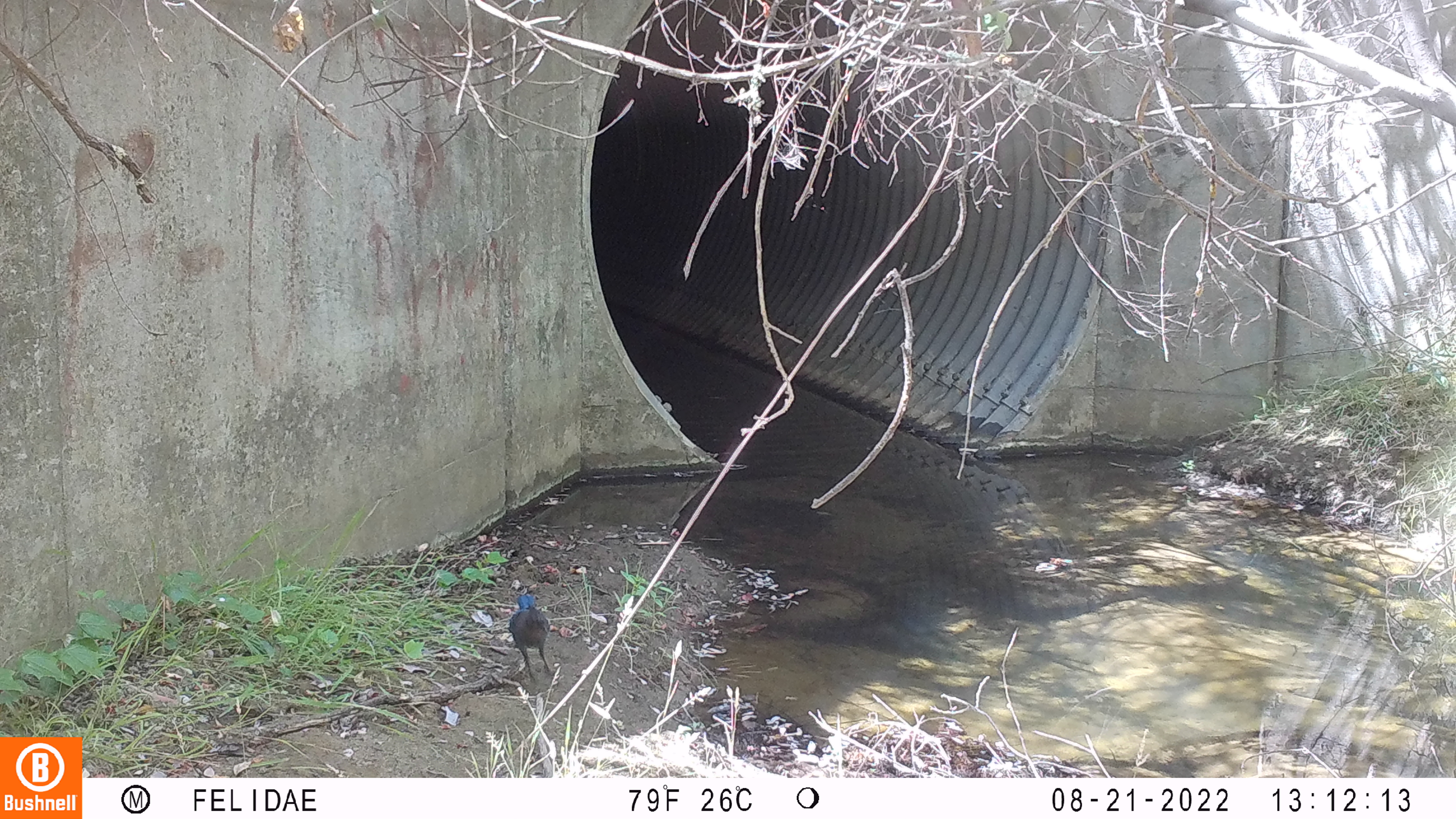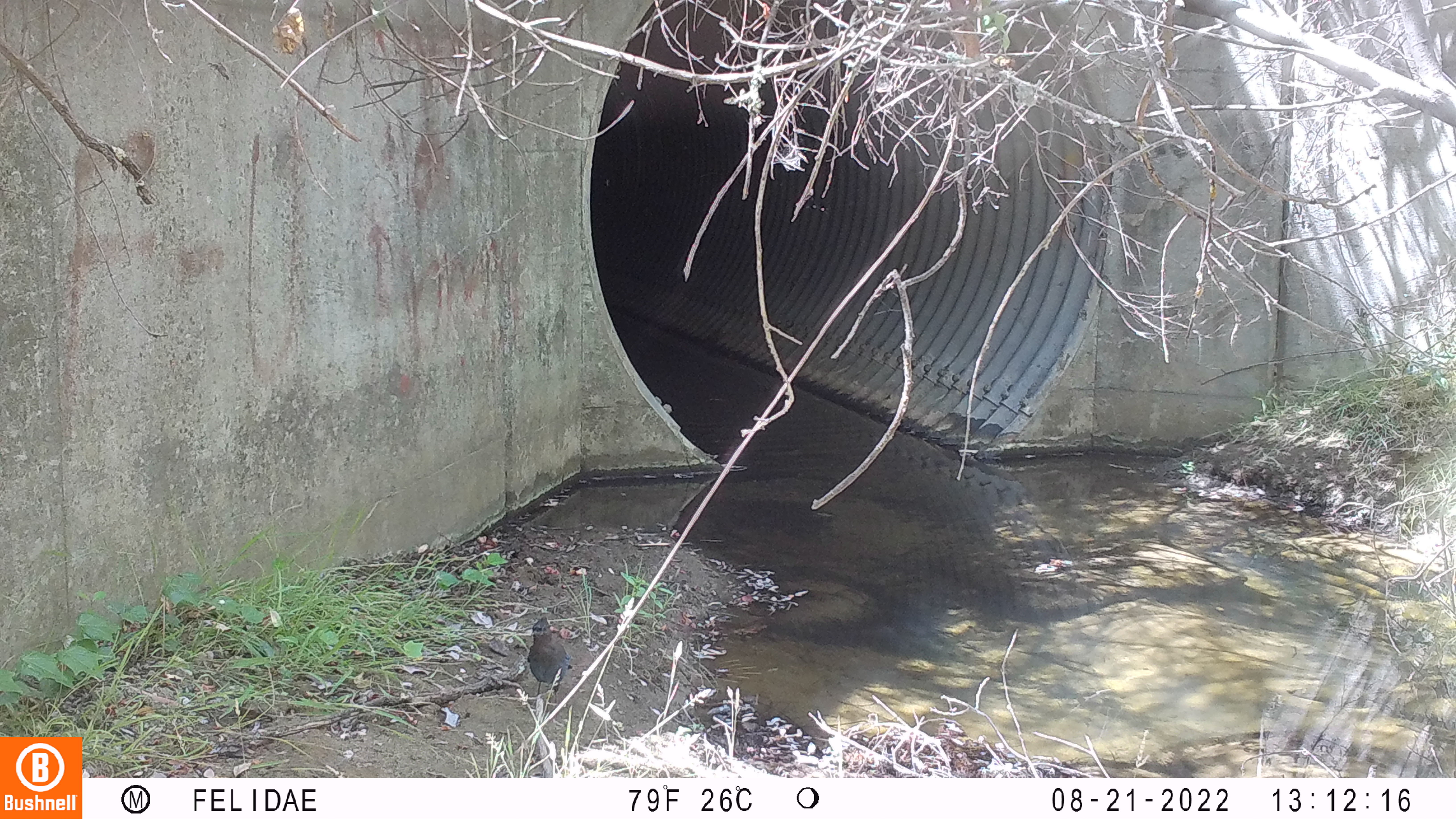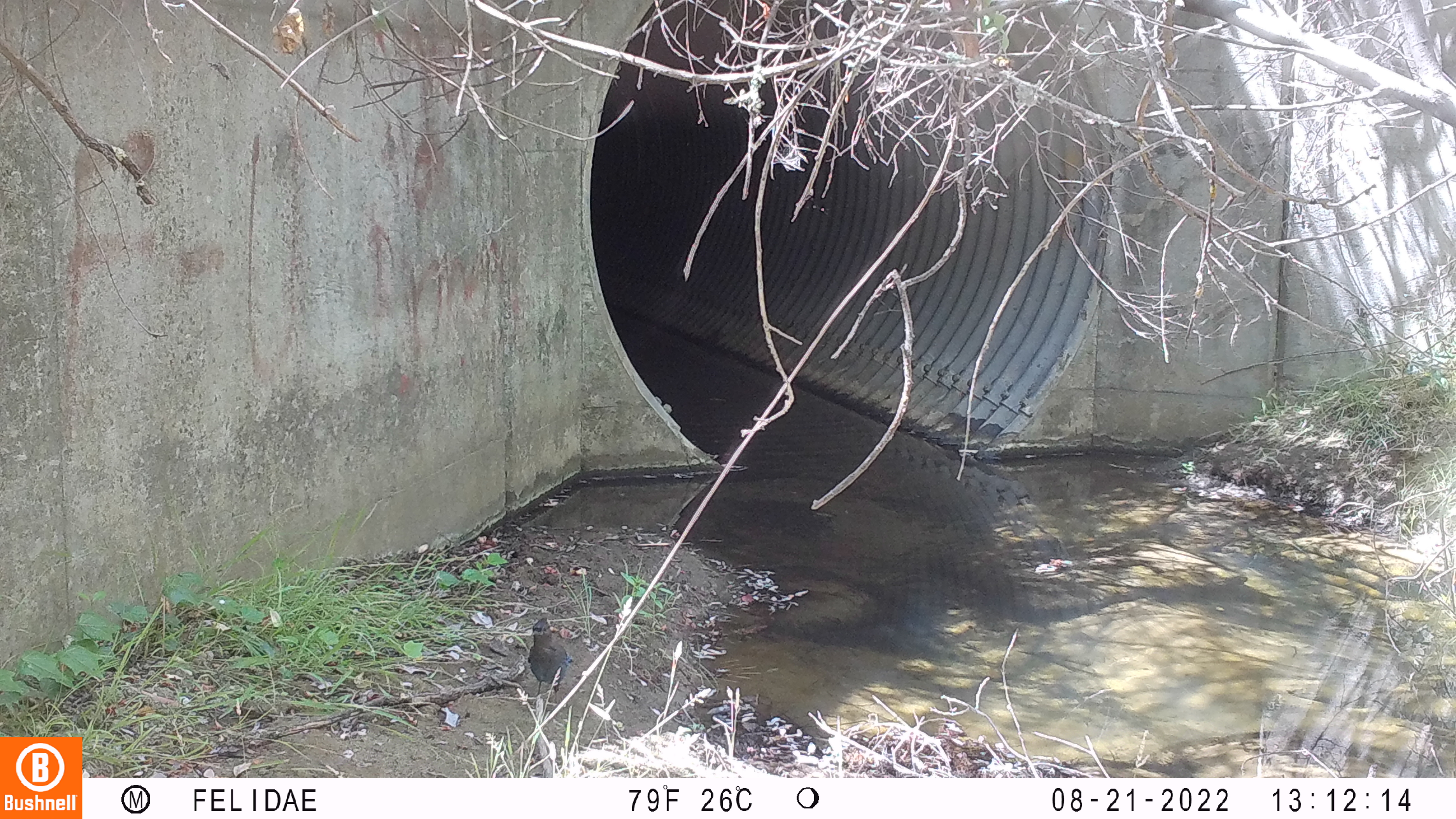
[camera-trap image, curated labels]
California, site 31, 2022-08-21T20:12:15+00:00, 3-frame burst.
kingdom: Animalia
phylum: Chordata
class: Aves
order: Passeriformes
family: Corvidae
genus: Cyanocitta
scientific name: Cyanocitta stelleri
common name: steller's jay